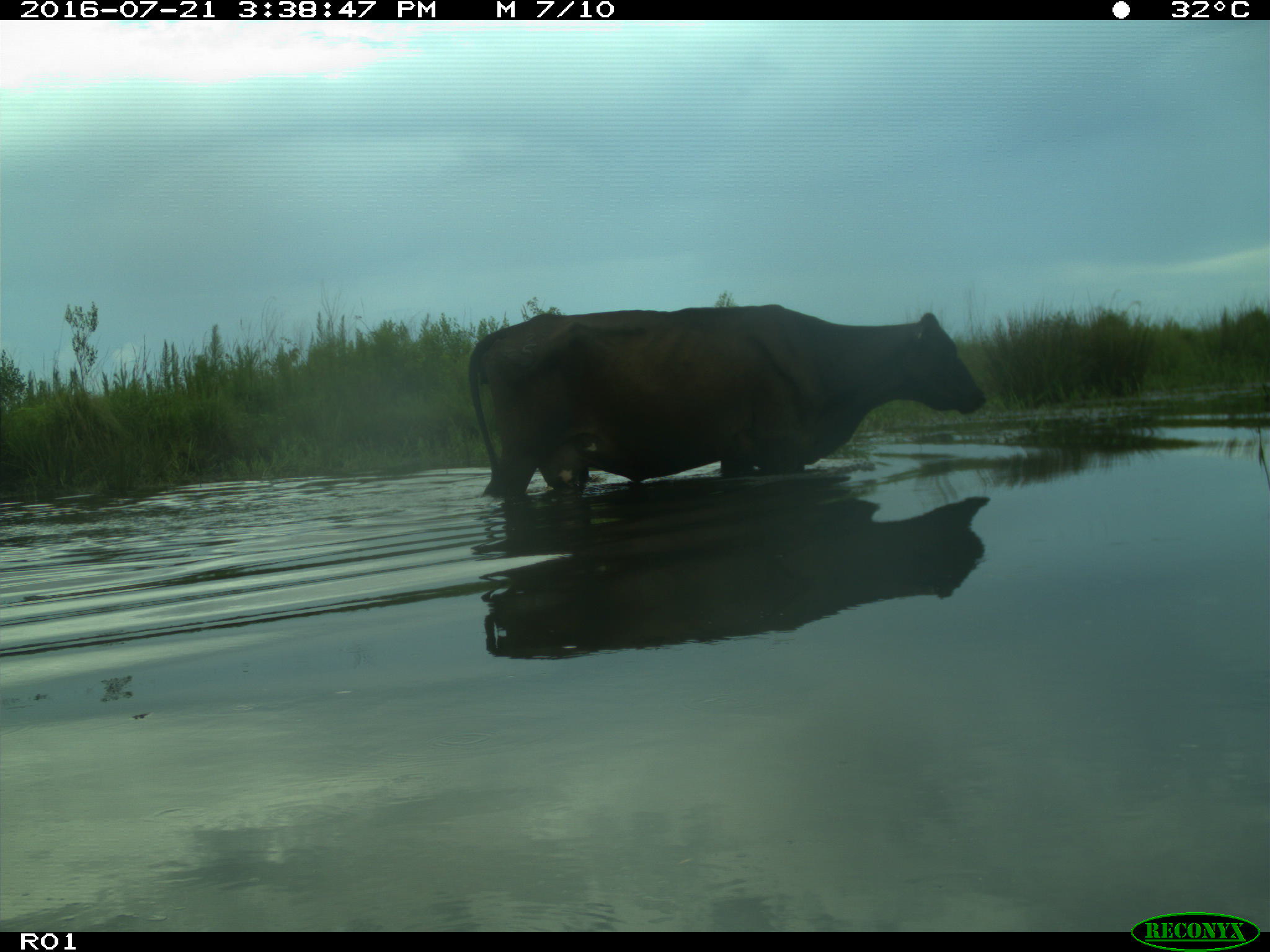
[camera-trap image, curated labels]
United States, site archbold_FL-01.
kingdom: Animalia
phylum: Chordata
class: Mammalia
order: Artiodactyla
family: Bovidae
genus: Bos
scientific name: Bos taurus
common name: domestic cow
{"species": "Bos taurus (domestic cow)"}